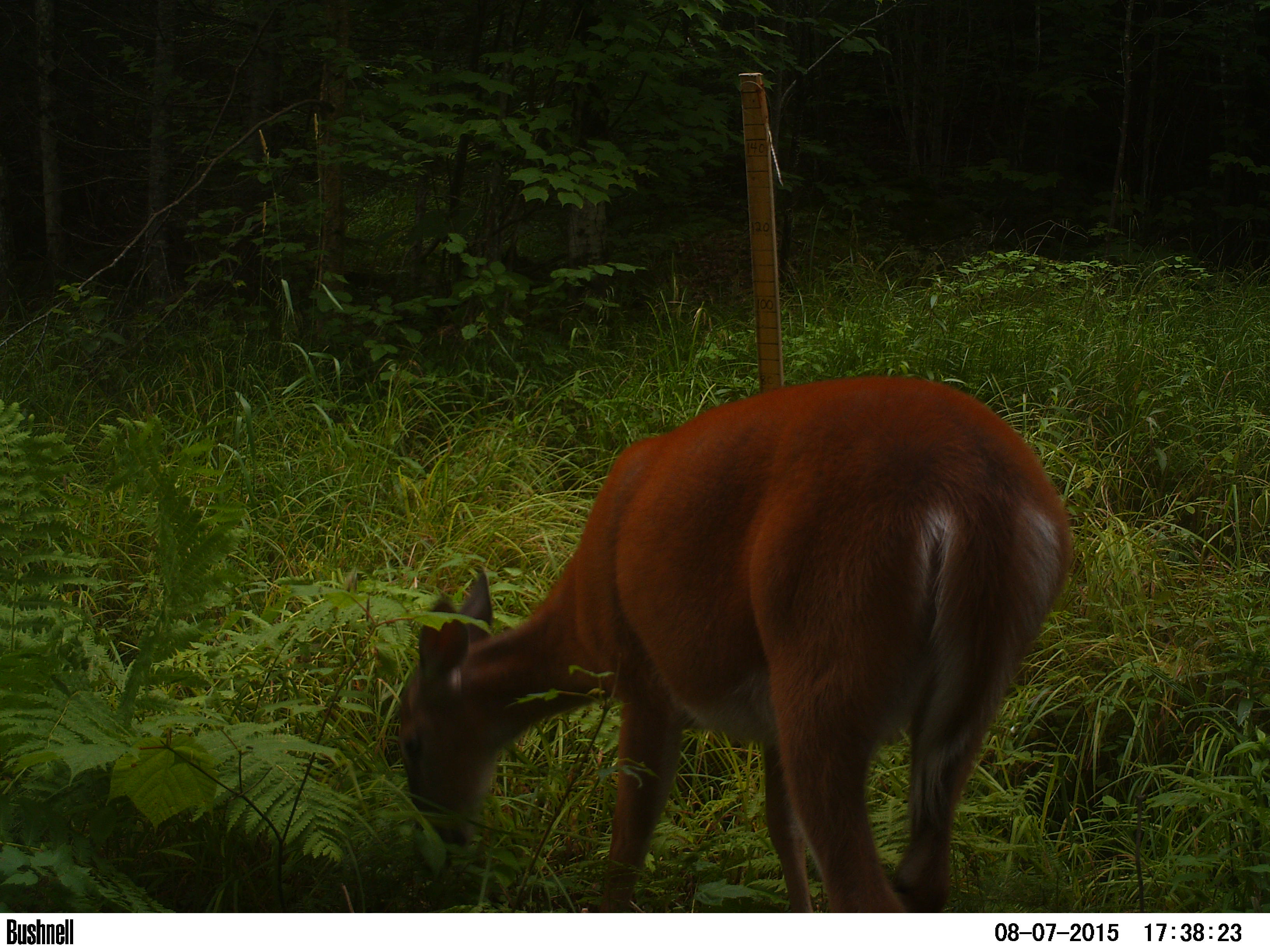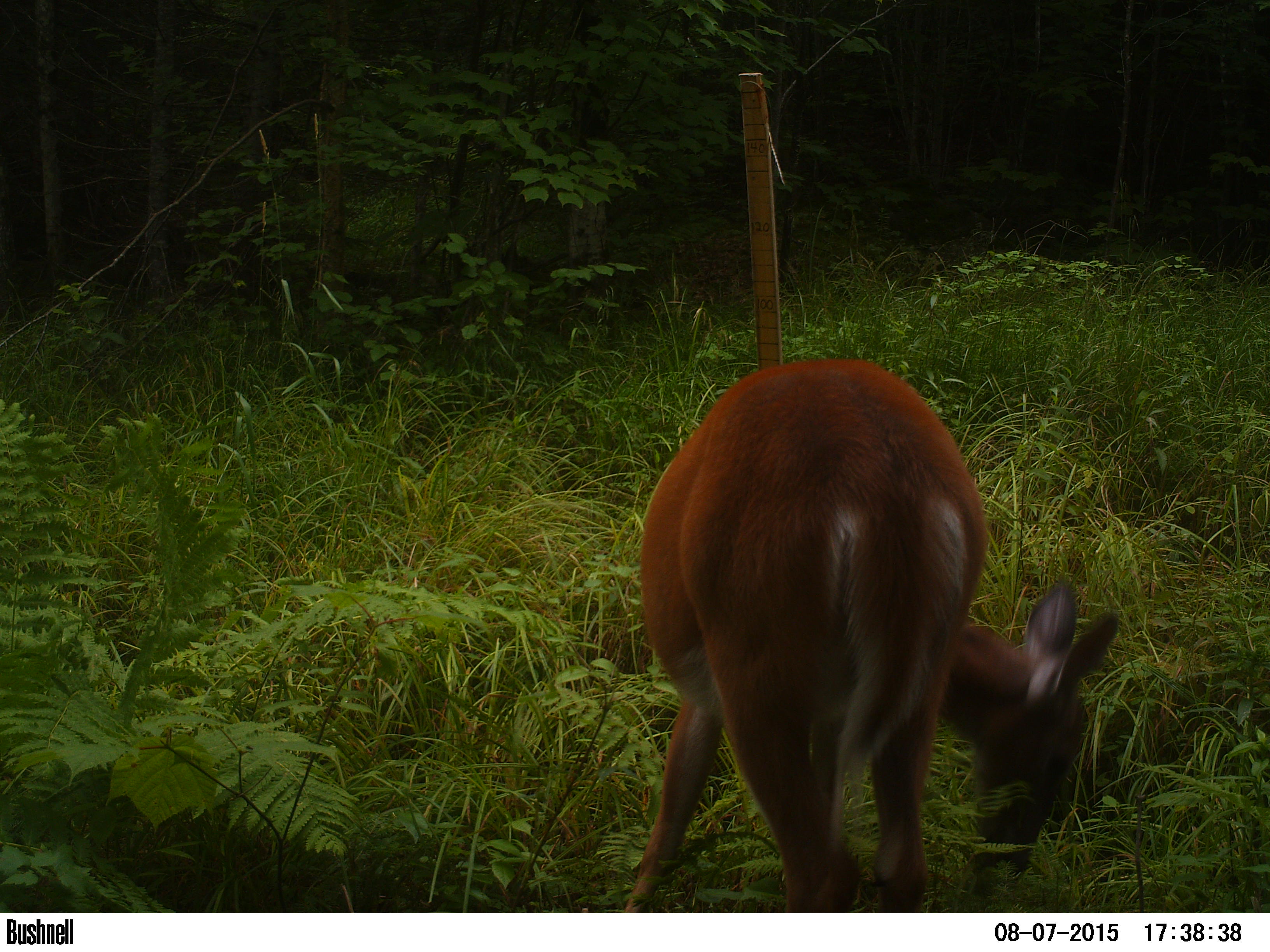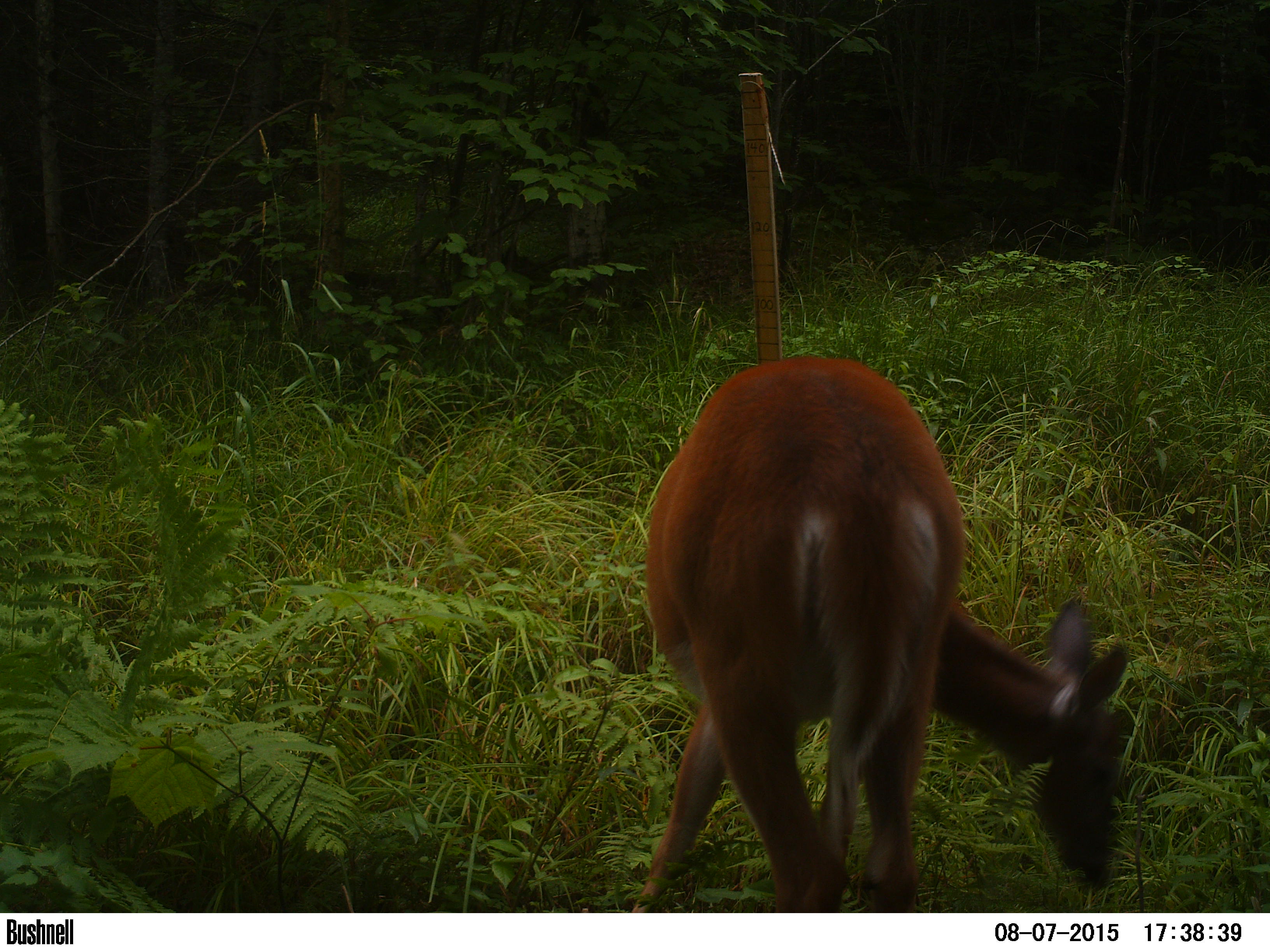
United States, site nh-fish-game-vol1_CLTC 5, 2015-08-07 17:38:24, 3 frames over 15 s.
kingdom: Animalia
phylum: Chordata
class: Mammalia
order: Artiodactyla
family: Cervidae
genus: Odocoileus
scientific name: Odocoileus virginianus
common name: white-tailed deer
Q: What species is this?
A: White-tailed deer (Odocoileus virginianus).